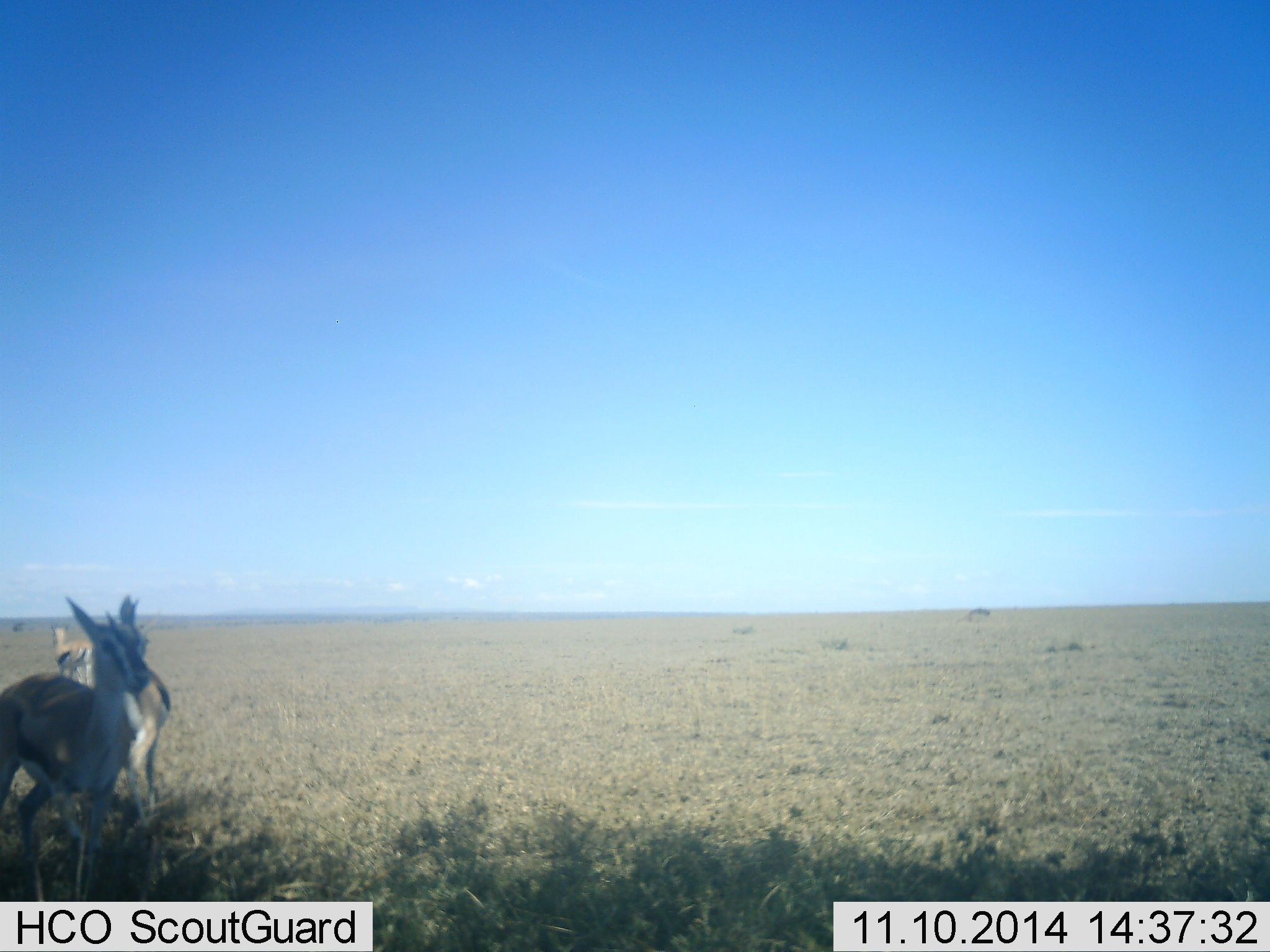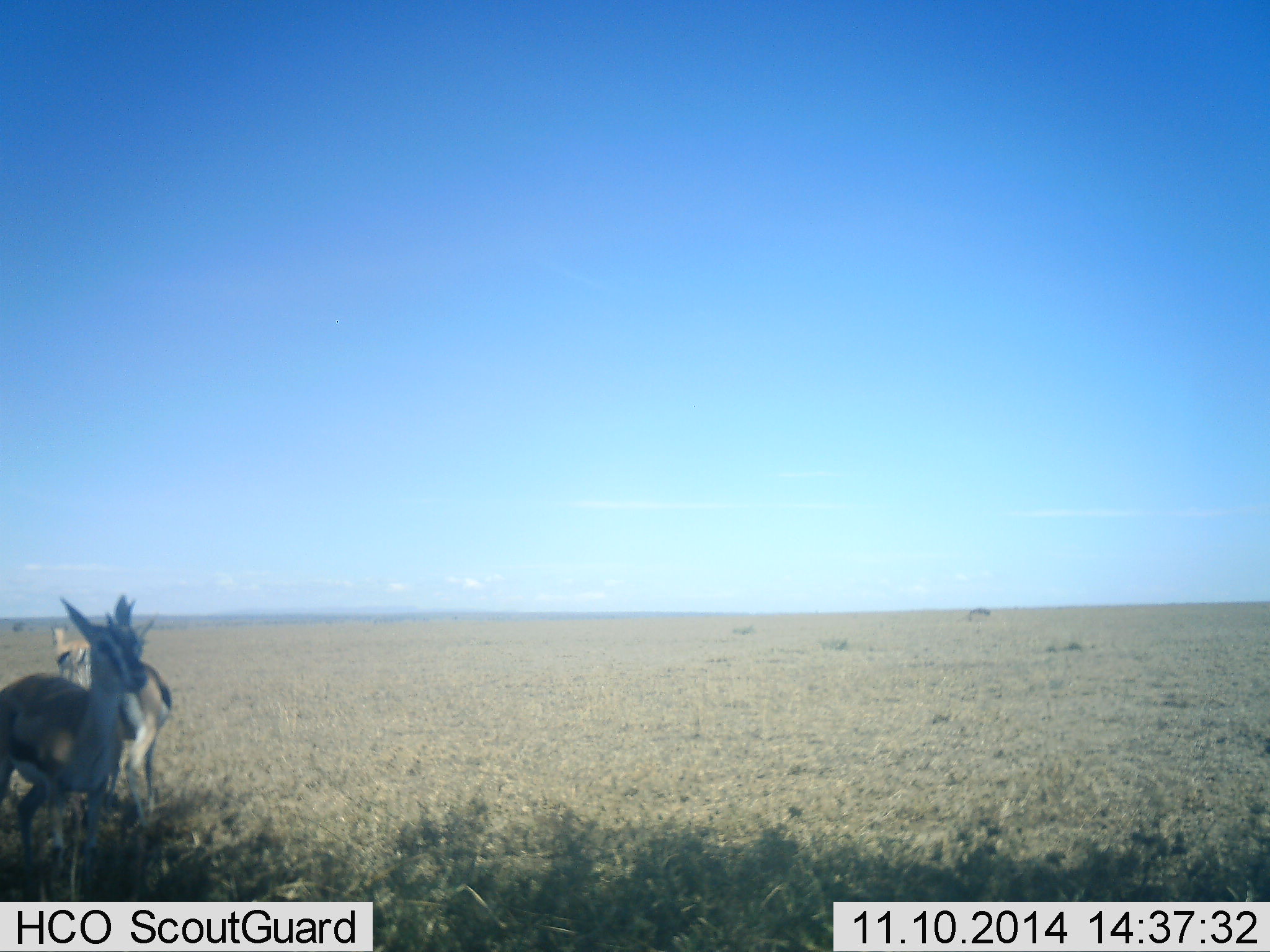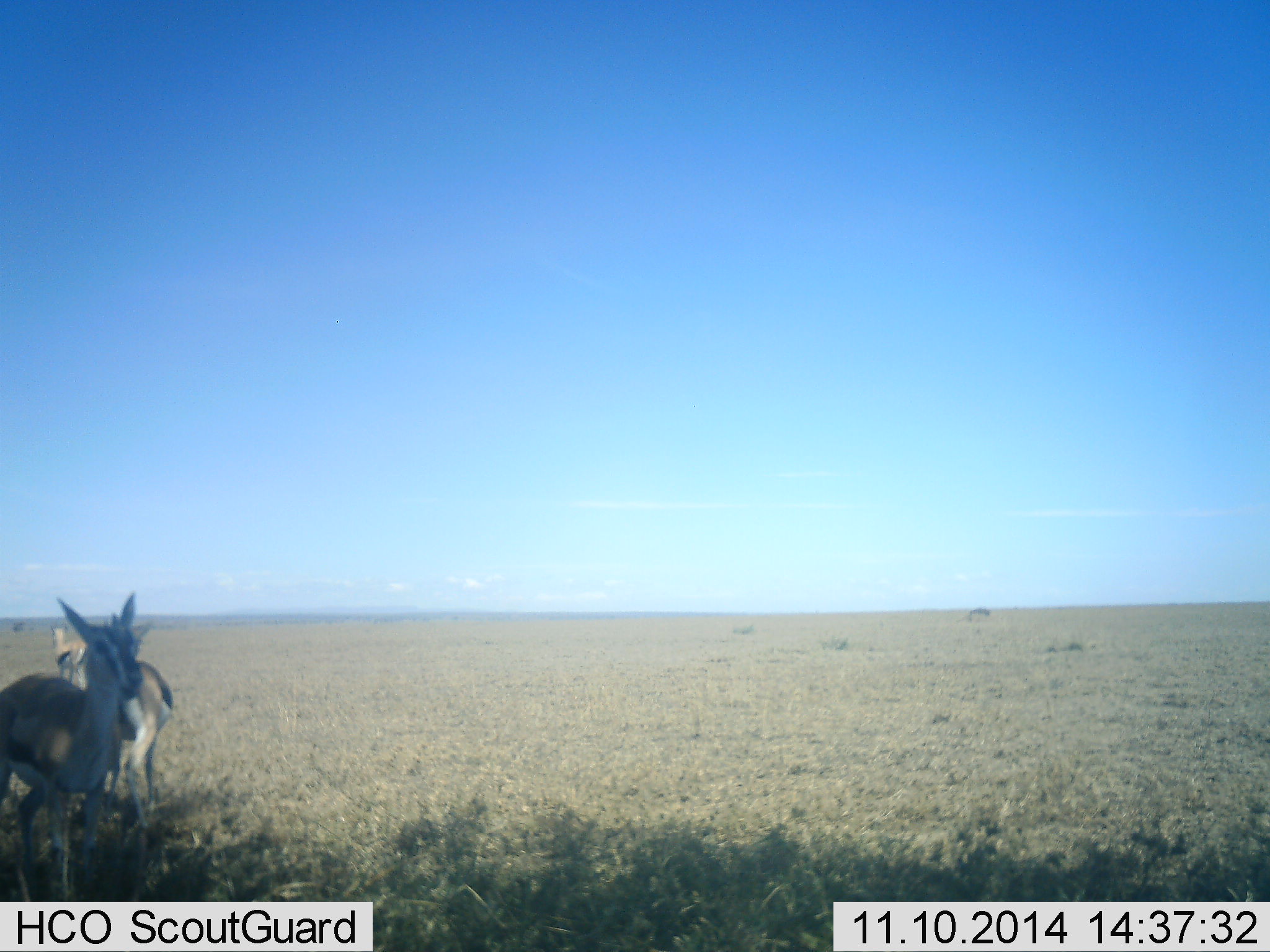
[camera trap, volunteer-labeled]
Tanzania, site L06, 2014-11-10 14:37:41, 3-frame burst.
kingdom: Animalia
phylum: Chordata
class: Mammalia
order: Artiodactyla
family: Bovidae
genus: Eudorcas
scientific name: Eudorcas thomsonii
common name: thomson's gazelle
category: gazellethomsons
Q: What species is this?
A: Gazellethomsons (thomson's gazelle) (Eudorcas thomsonii).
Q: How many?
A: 3.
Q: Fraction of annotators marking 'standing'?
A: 90%.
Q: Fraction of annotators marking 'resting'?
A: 0%.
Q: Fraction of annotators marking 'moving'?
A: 10%.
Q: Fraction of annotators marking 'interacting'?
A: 0%.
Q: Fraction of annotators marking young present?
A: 10%.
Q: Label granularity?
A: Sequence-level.